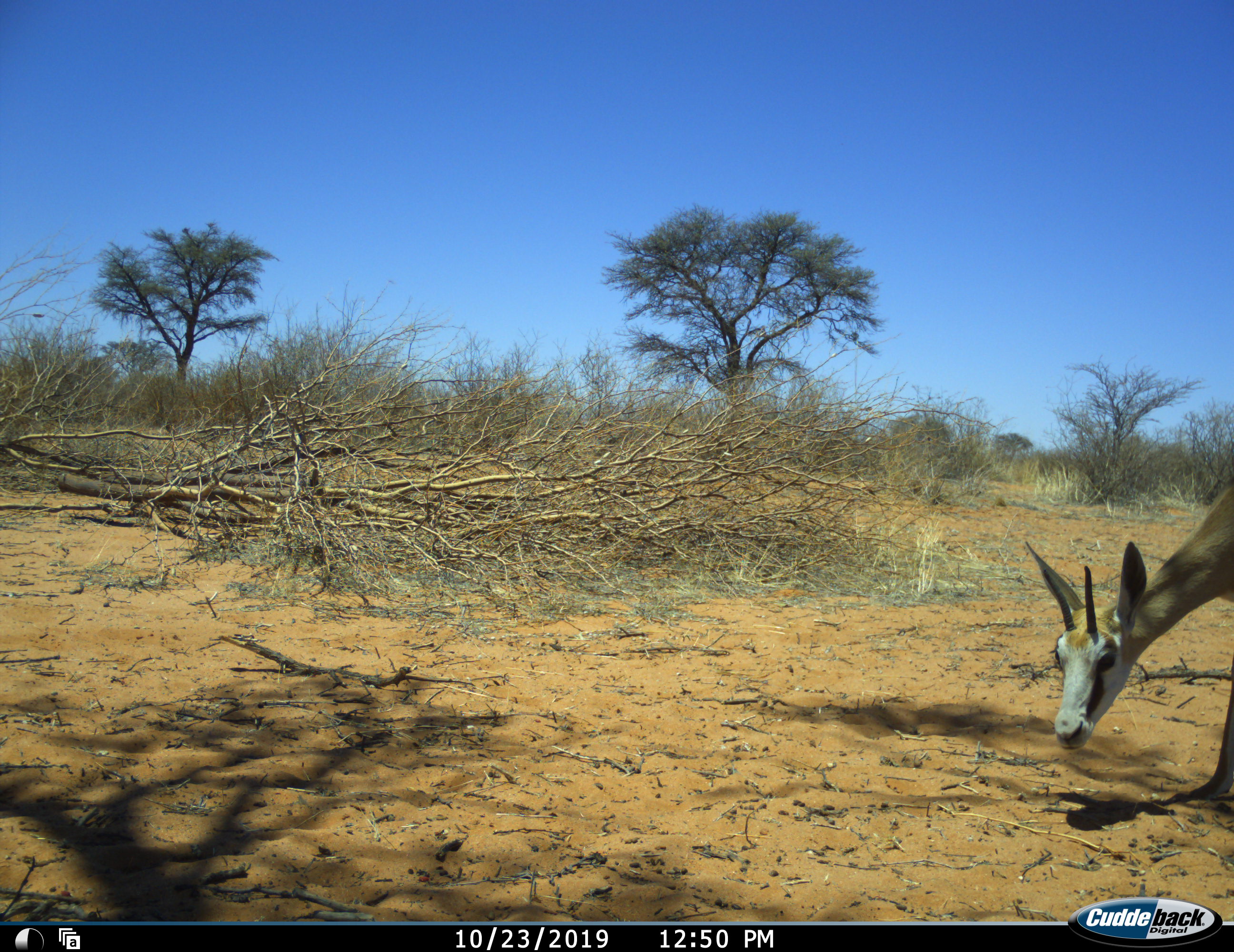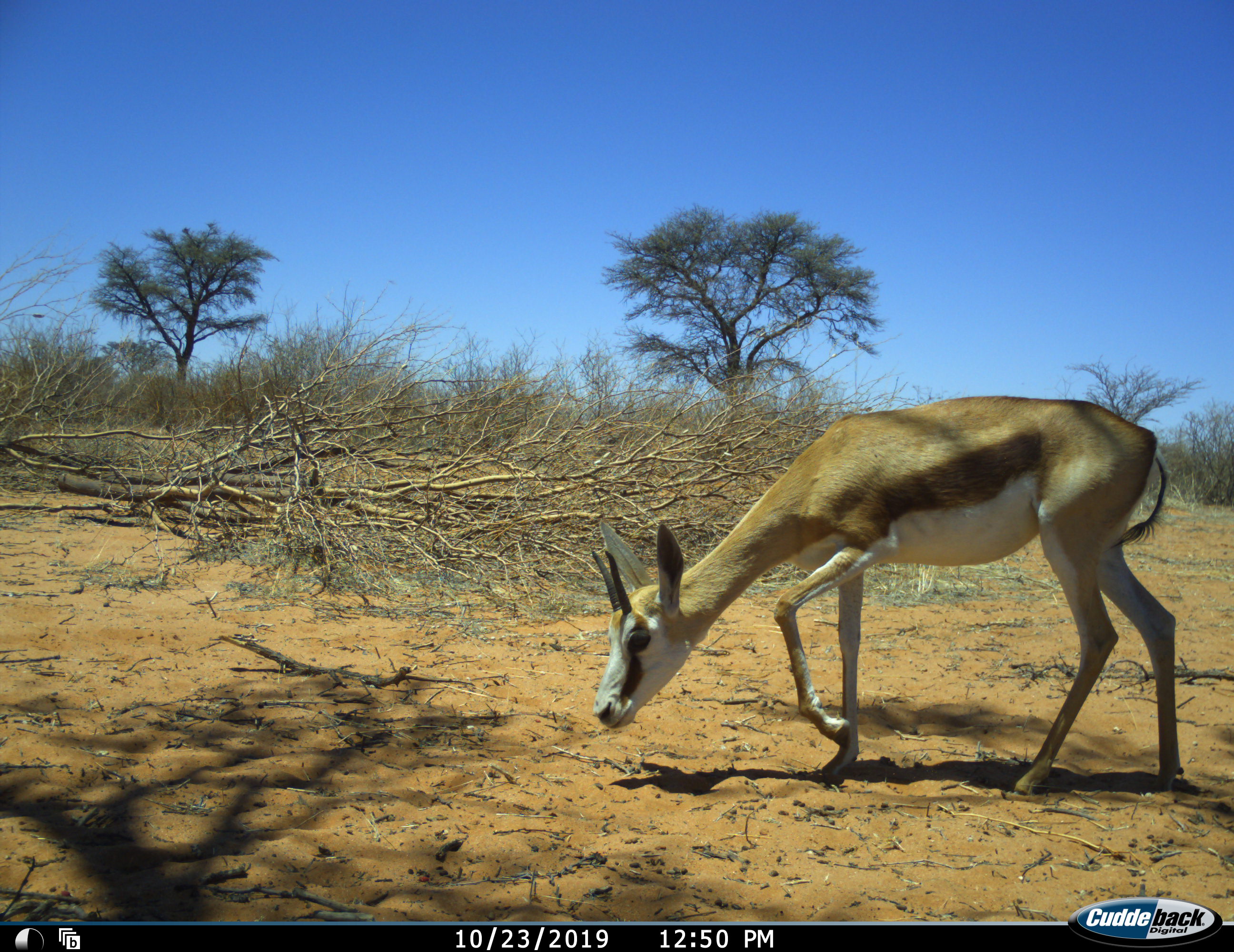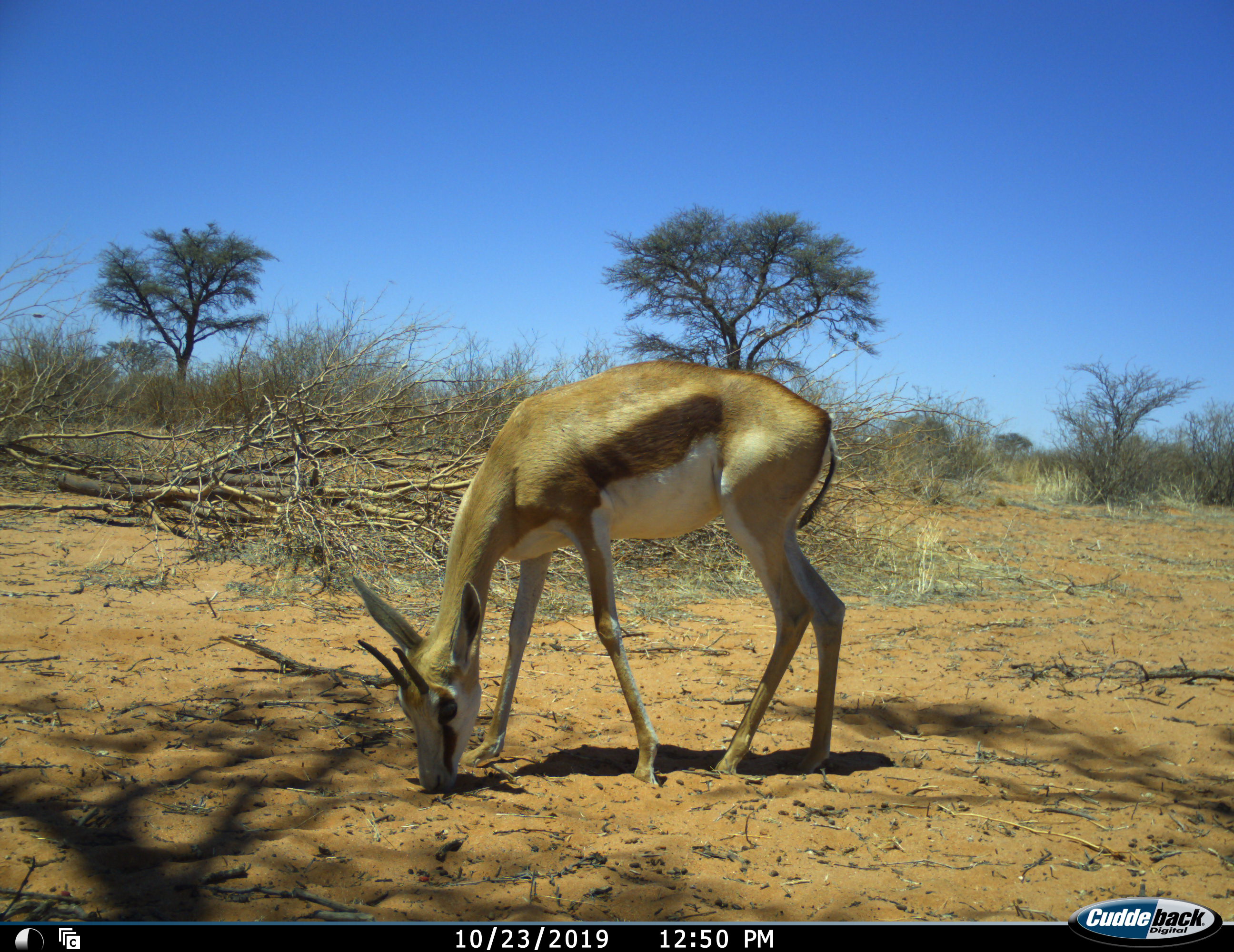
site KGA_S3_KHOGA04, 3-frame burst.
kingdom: Animalia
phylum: Chordata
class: Mammalia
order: Artiodactyla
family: Bovidae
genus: Antidorcas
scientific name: Antidorcas marsupialis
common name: springbok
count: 1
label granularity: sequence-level